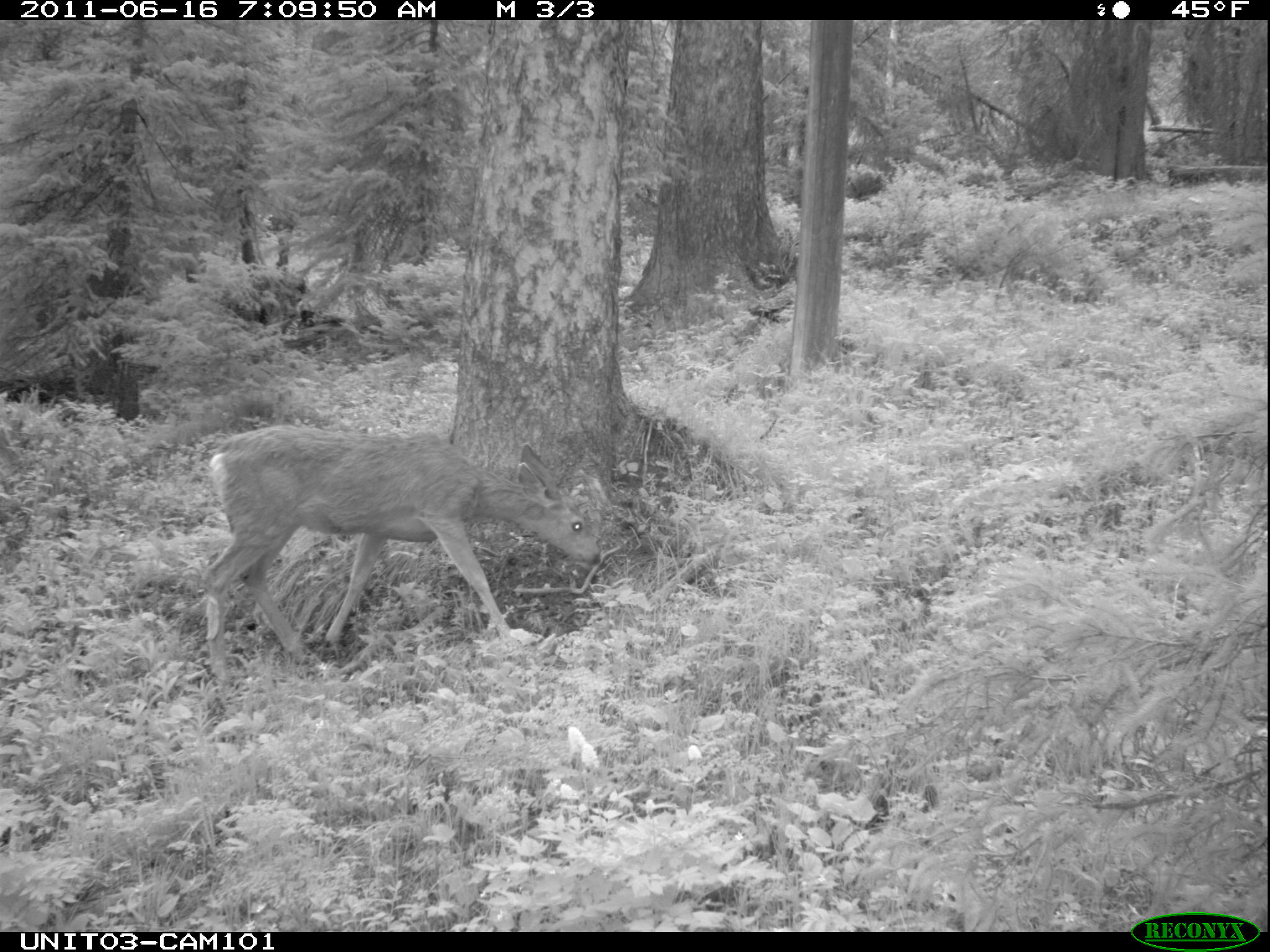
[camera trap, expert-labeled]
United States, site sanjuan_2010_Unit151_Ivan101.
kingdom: Animalia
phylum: Chordata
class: Mammalia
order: Artiodactyla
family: Cervidae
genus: Odocoileus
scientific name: Odocoileus hemionus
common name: mule deer